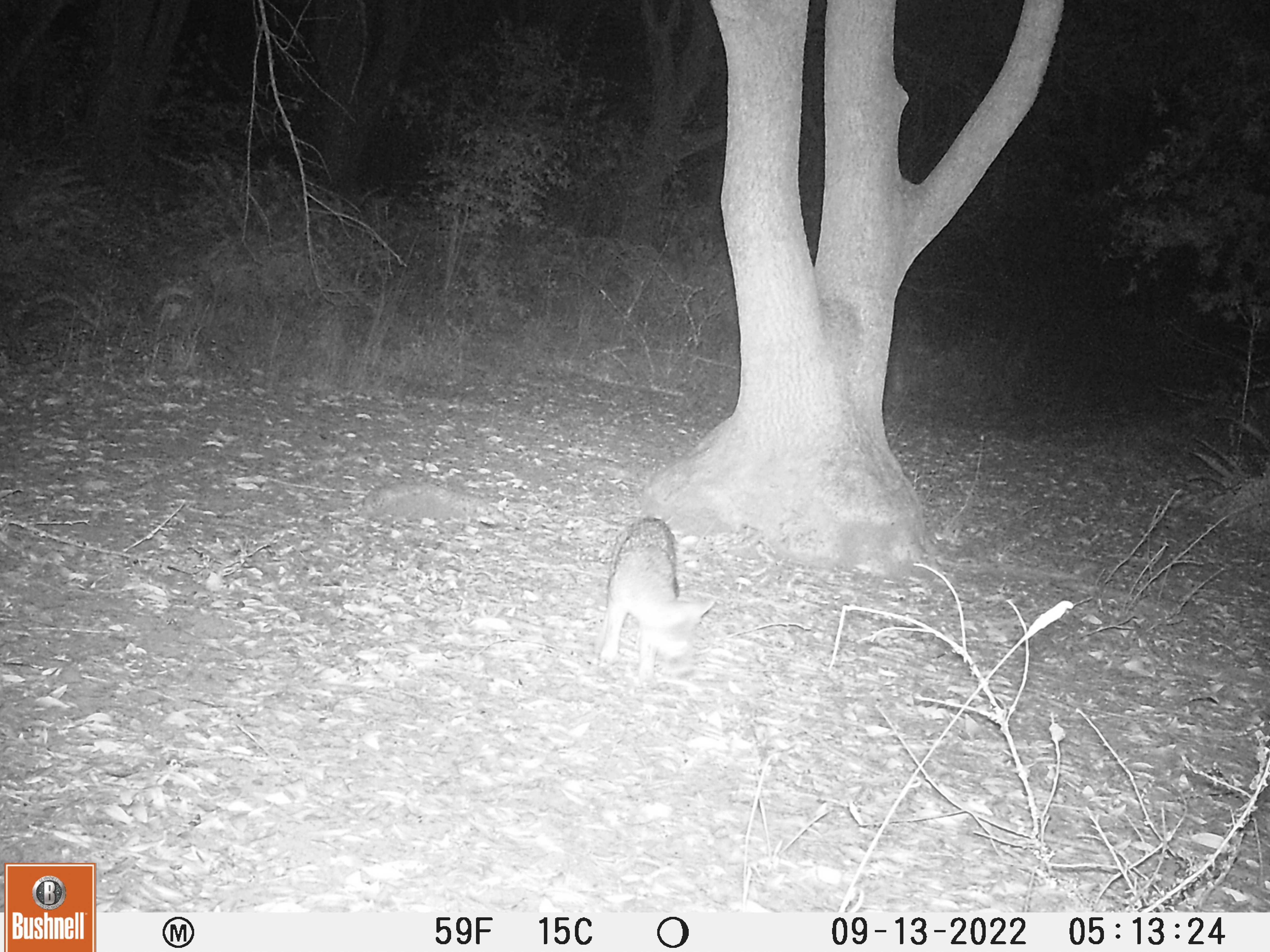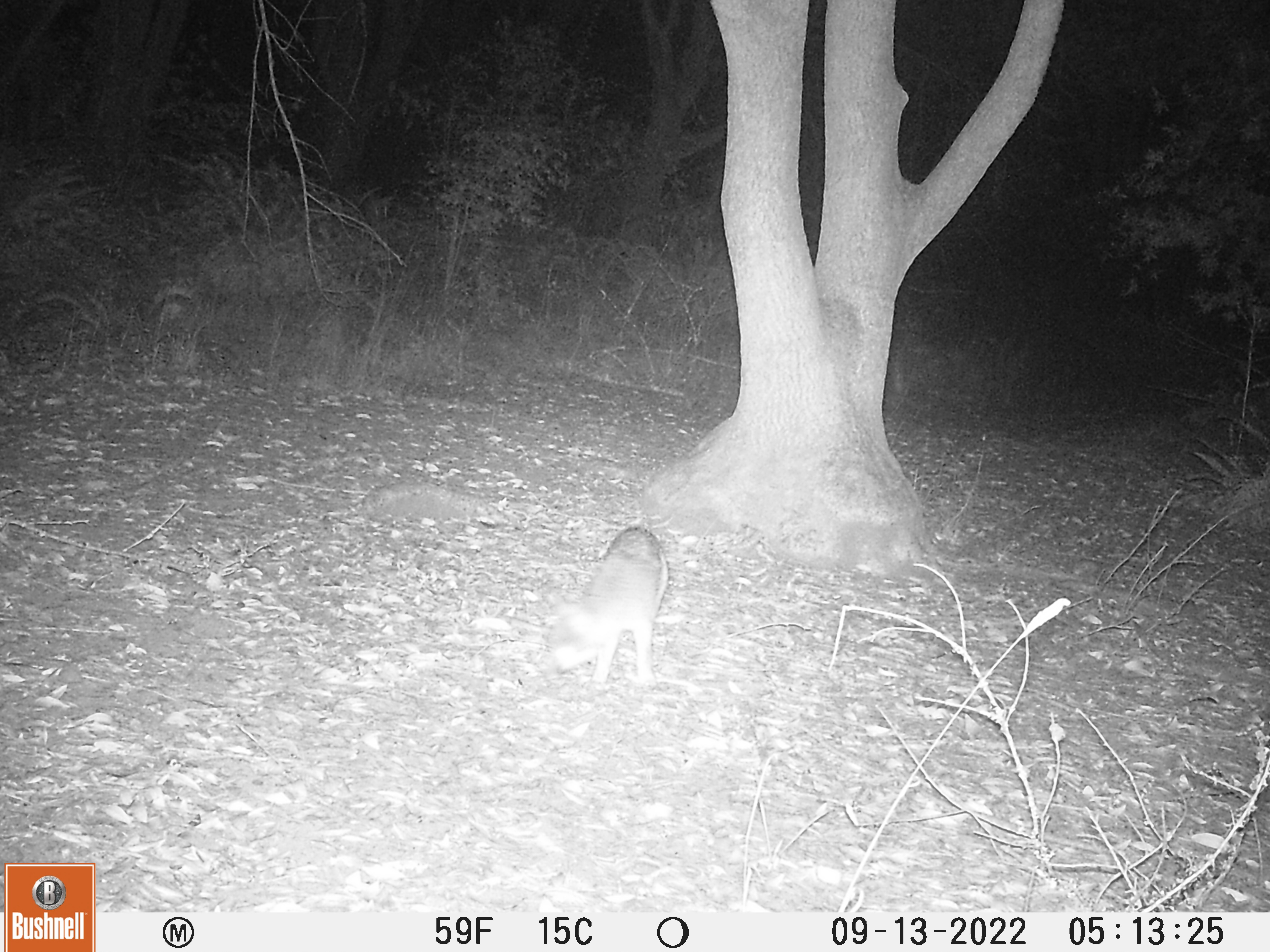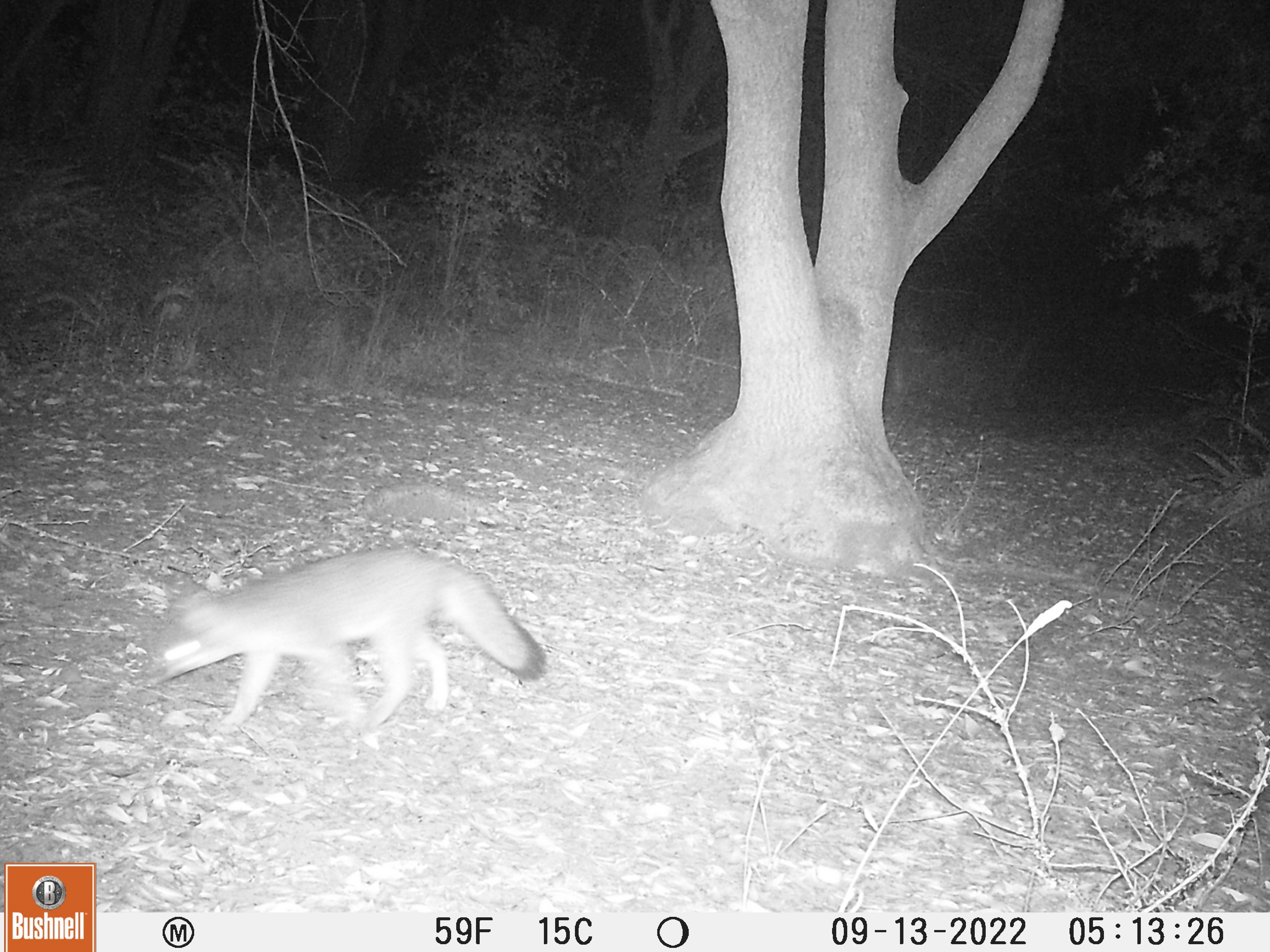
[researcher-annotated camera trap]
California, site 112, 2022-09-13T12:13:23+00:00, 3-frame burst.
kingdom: Animalia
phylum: Chordata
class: Mammalia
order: Carnivora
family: Canidae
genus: Urocyon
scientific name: Urocyon cinereoargenteus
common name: gray fox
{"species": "gray fox (Urocyon cinereoargenteus)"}